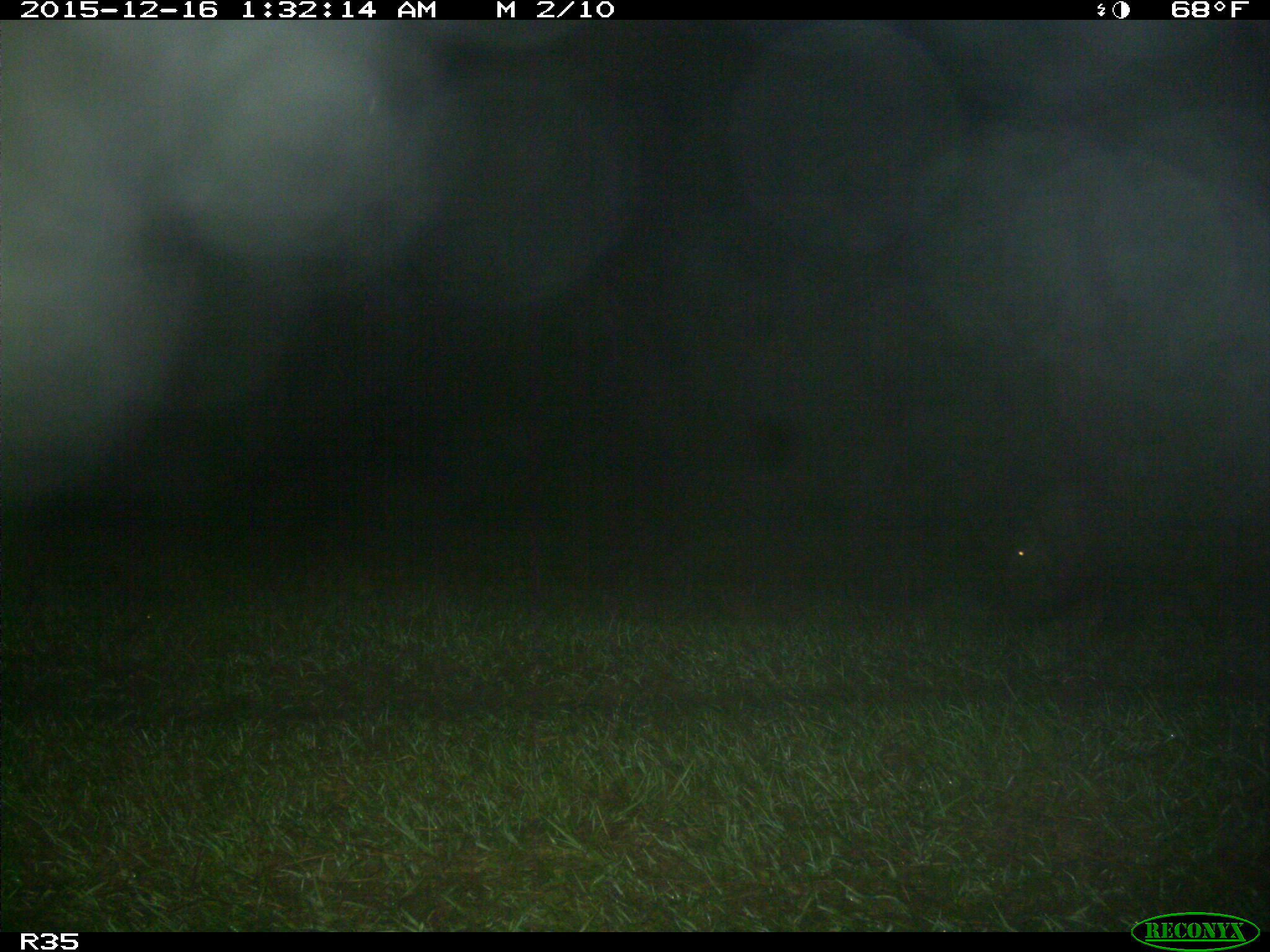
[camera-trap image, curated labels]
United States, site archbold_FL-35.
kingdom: Animalia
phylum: Chordata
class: Mammalia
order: Artiodactyla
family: Suidae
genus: Sus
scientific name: Sus scrofa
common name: wild boar